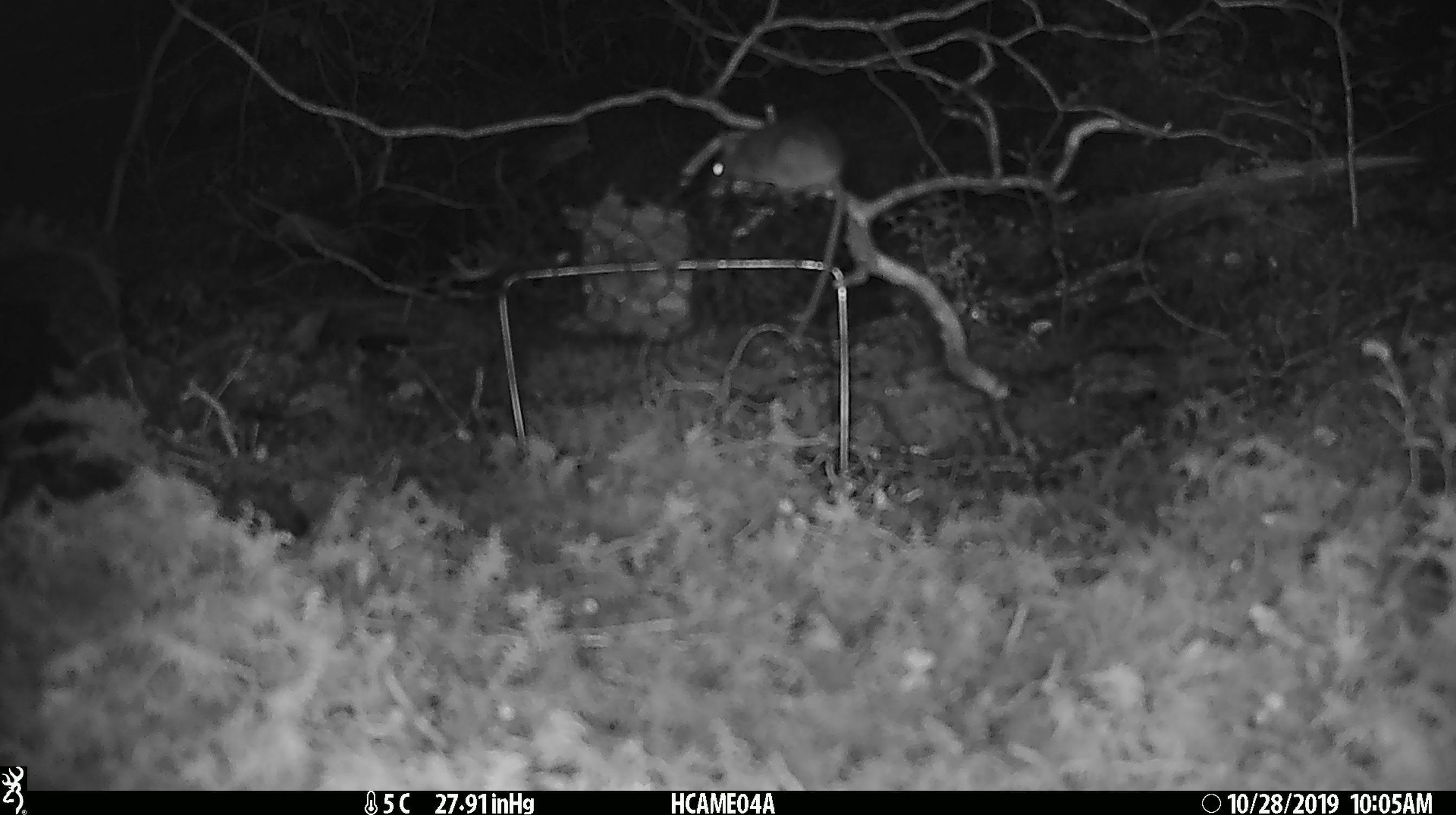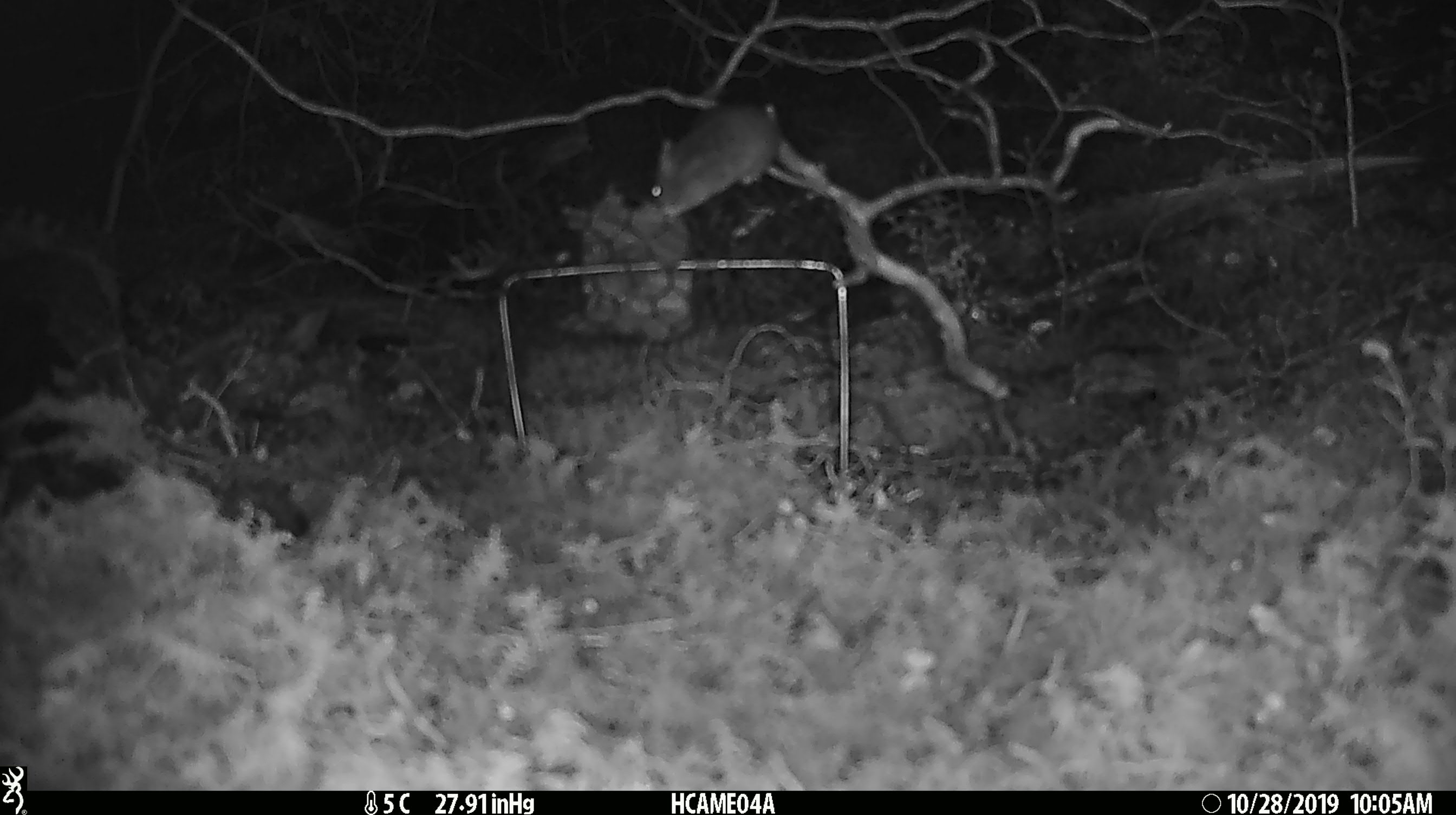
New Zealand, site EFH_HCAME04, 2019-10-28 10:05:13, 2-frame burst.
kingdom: Animalia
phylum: Chordata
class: Mammalia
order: Rodentia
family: Muridae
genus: Mus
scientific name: Mus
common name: mouse